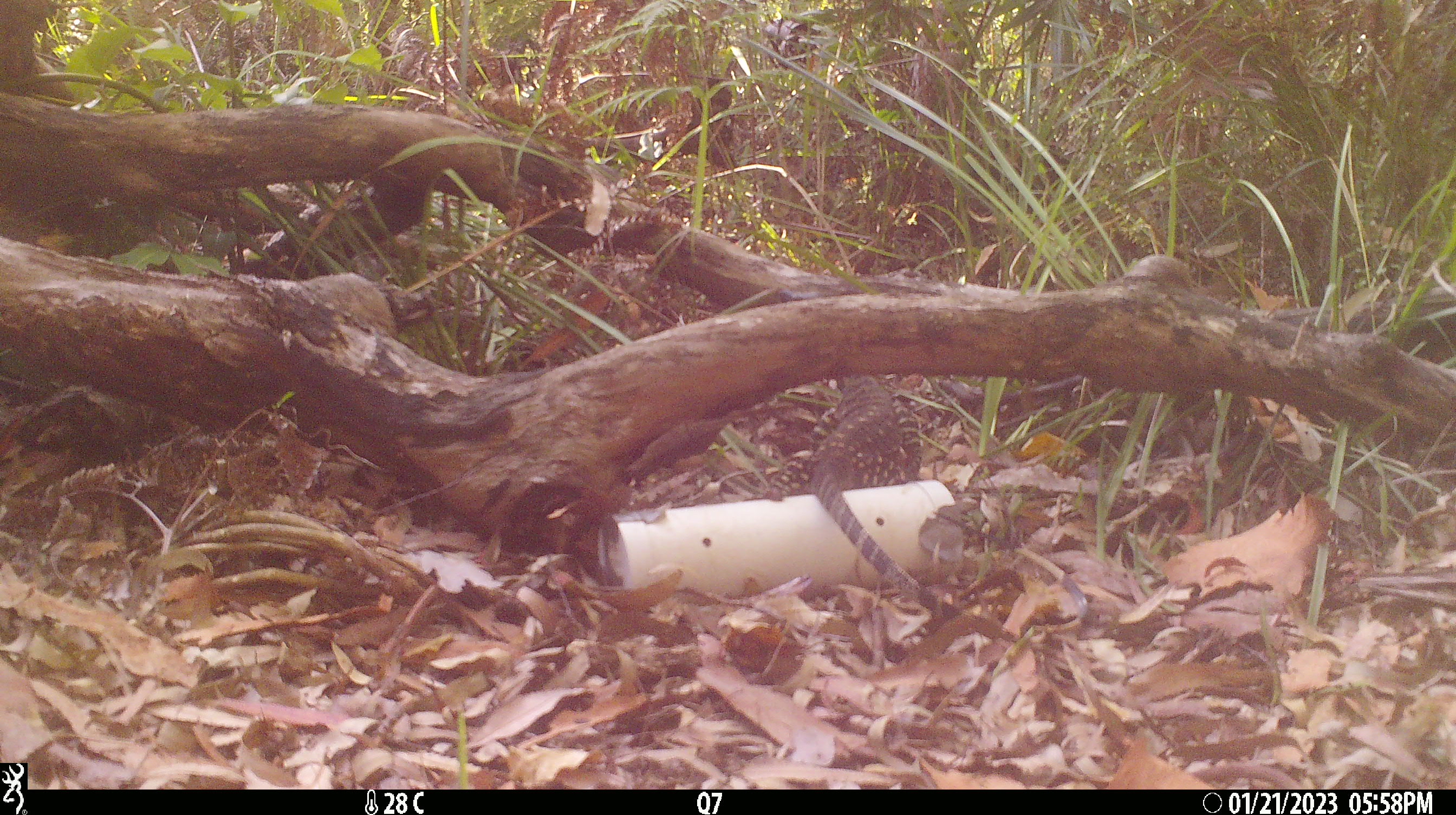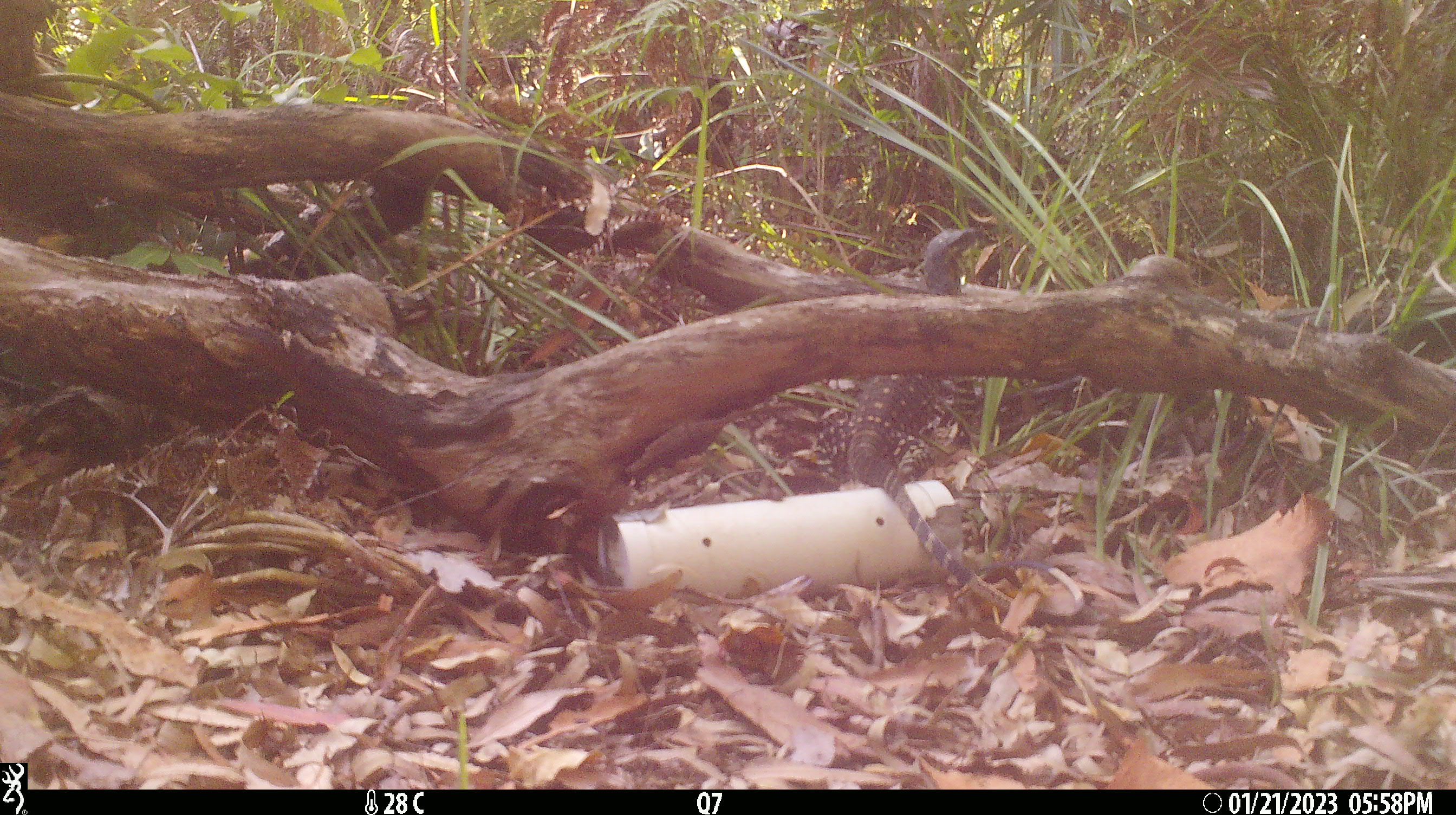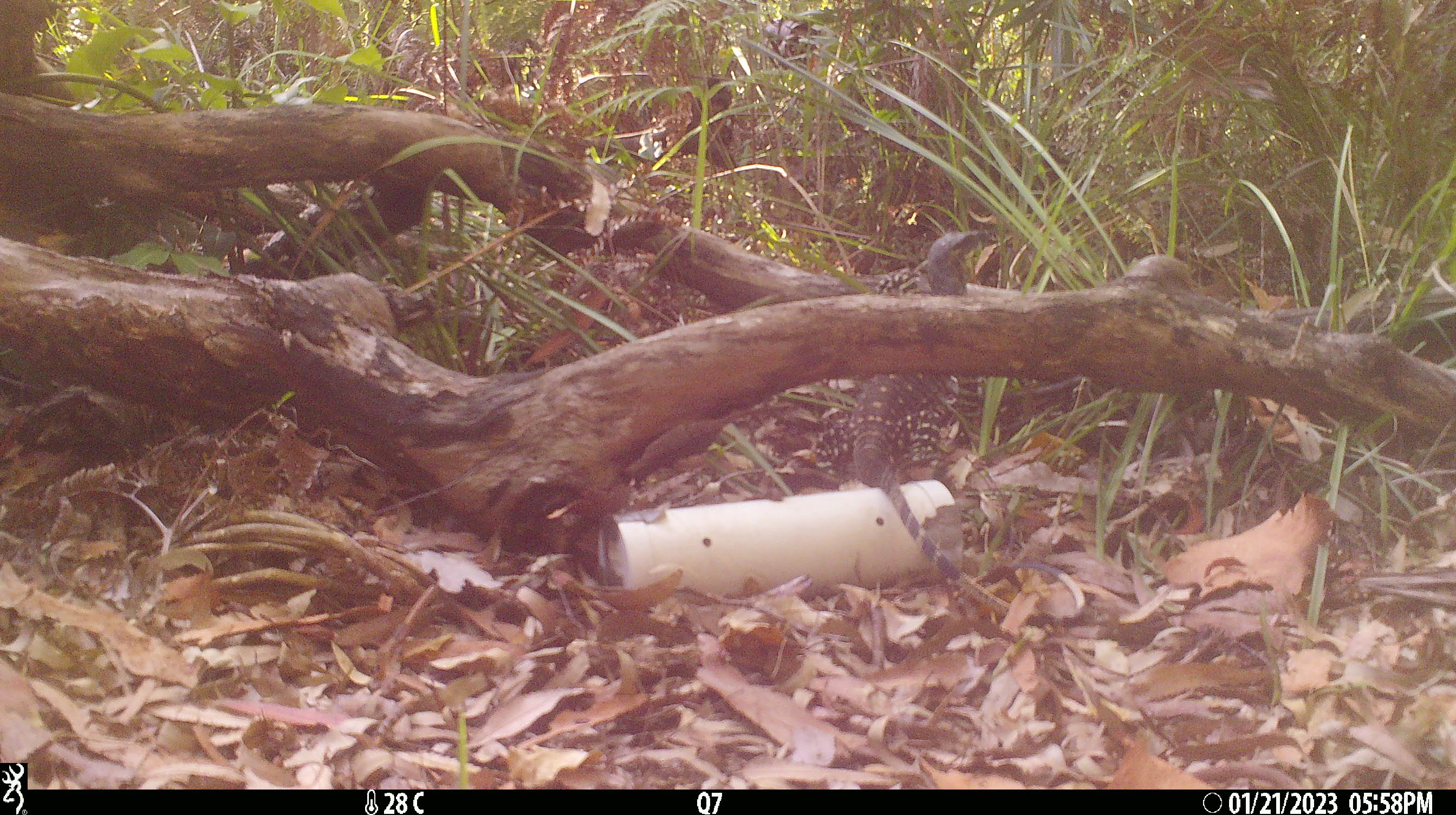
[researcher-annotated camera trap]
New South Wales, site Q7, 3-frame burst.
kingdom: Animalia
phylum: Chordata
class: Reptilia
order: Squamata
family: Varanidae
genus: Varanus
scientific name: Varanus varius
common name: lace monitor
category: goanna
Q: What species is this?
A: Goanna (lace monitor) (Varanus varius).